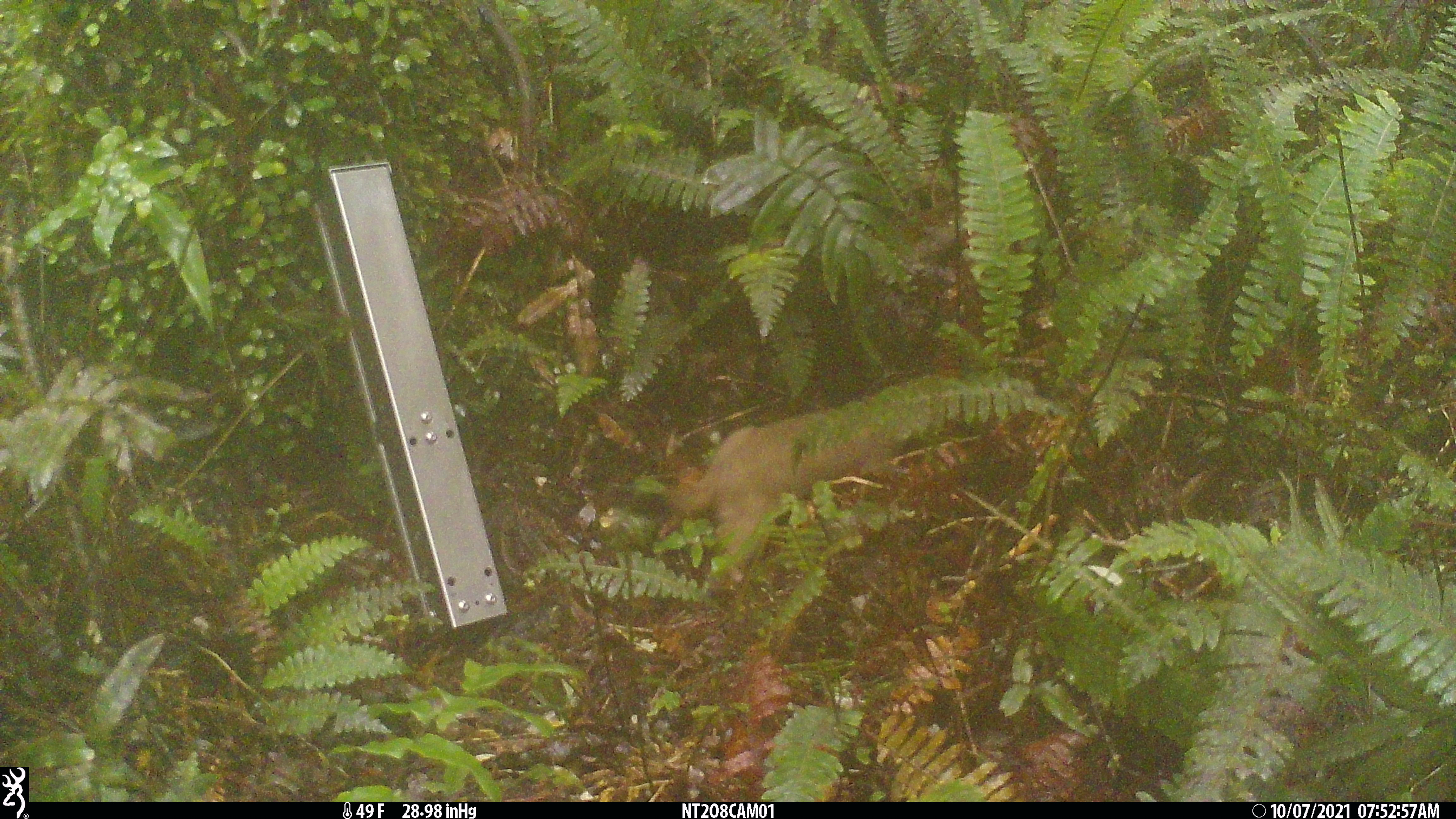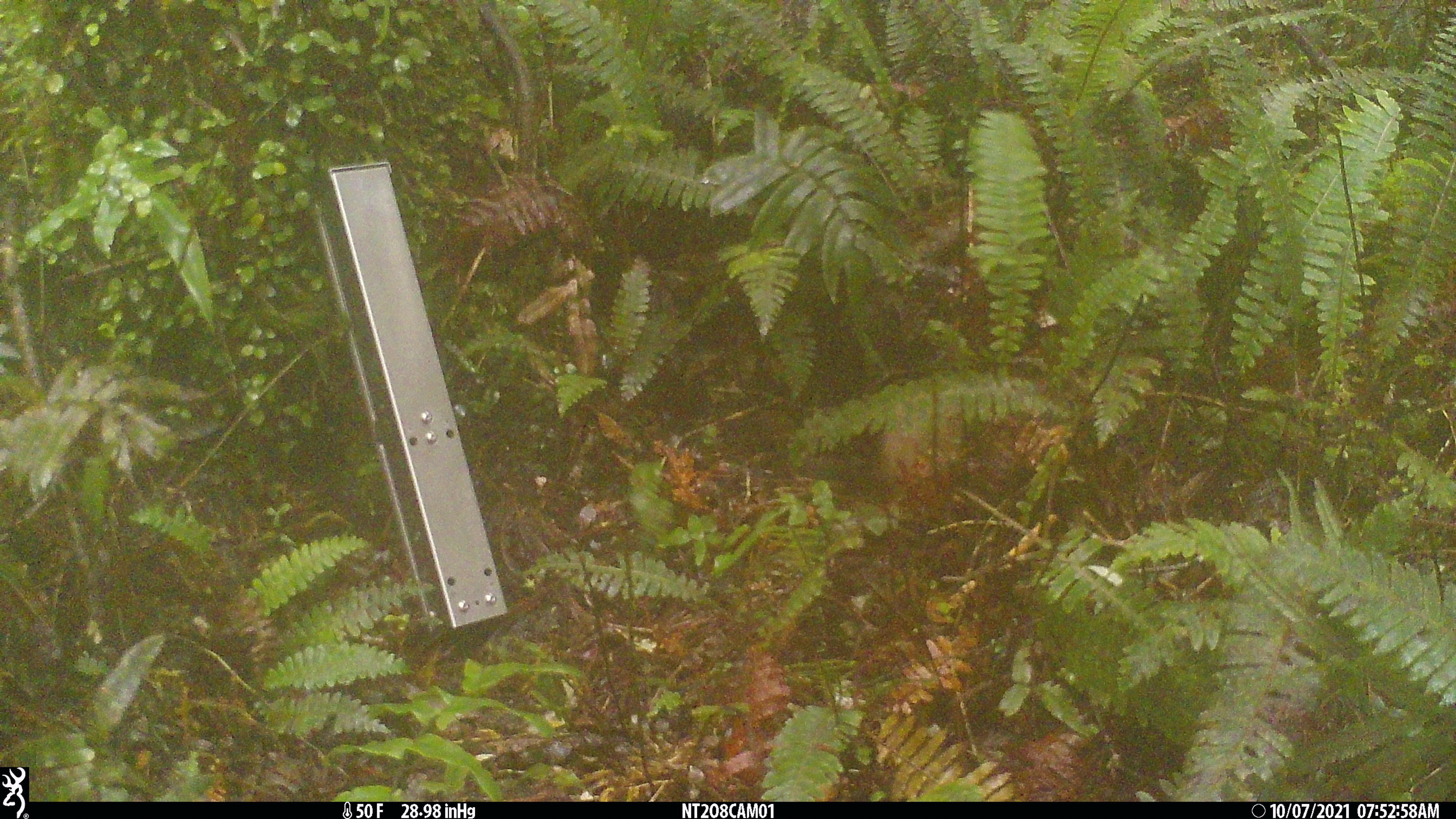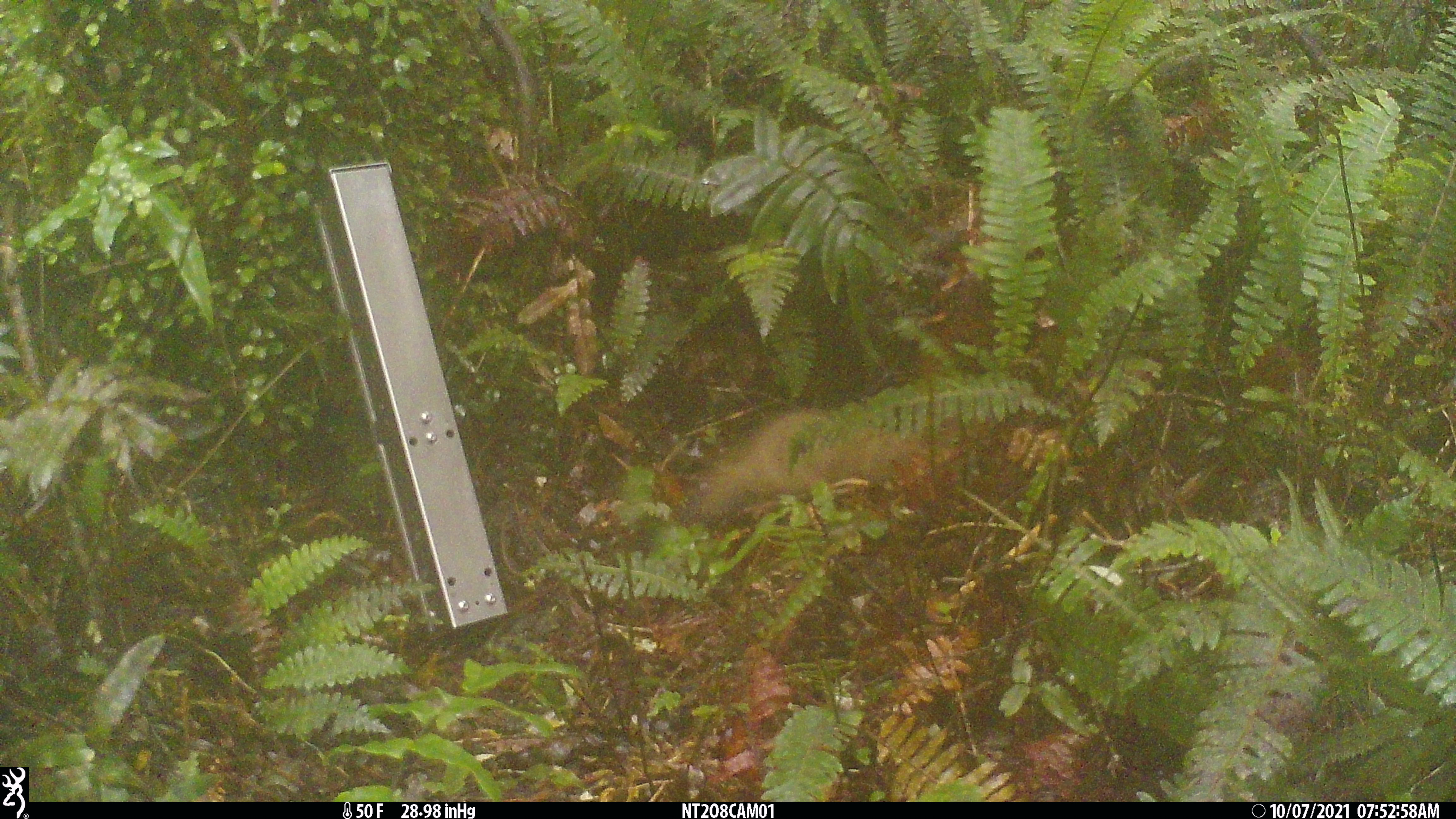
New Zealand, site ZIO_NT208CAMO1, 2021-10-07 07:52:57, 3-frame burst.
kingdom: Animalia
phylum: Chordata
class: Mammalia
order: Carnivora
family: Mustelidae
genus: Mustela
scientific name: Mustela erminea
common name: stoat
Stoat (Mustela erminea).